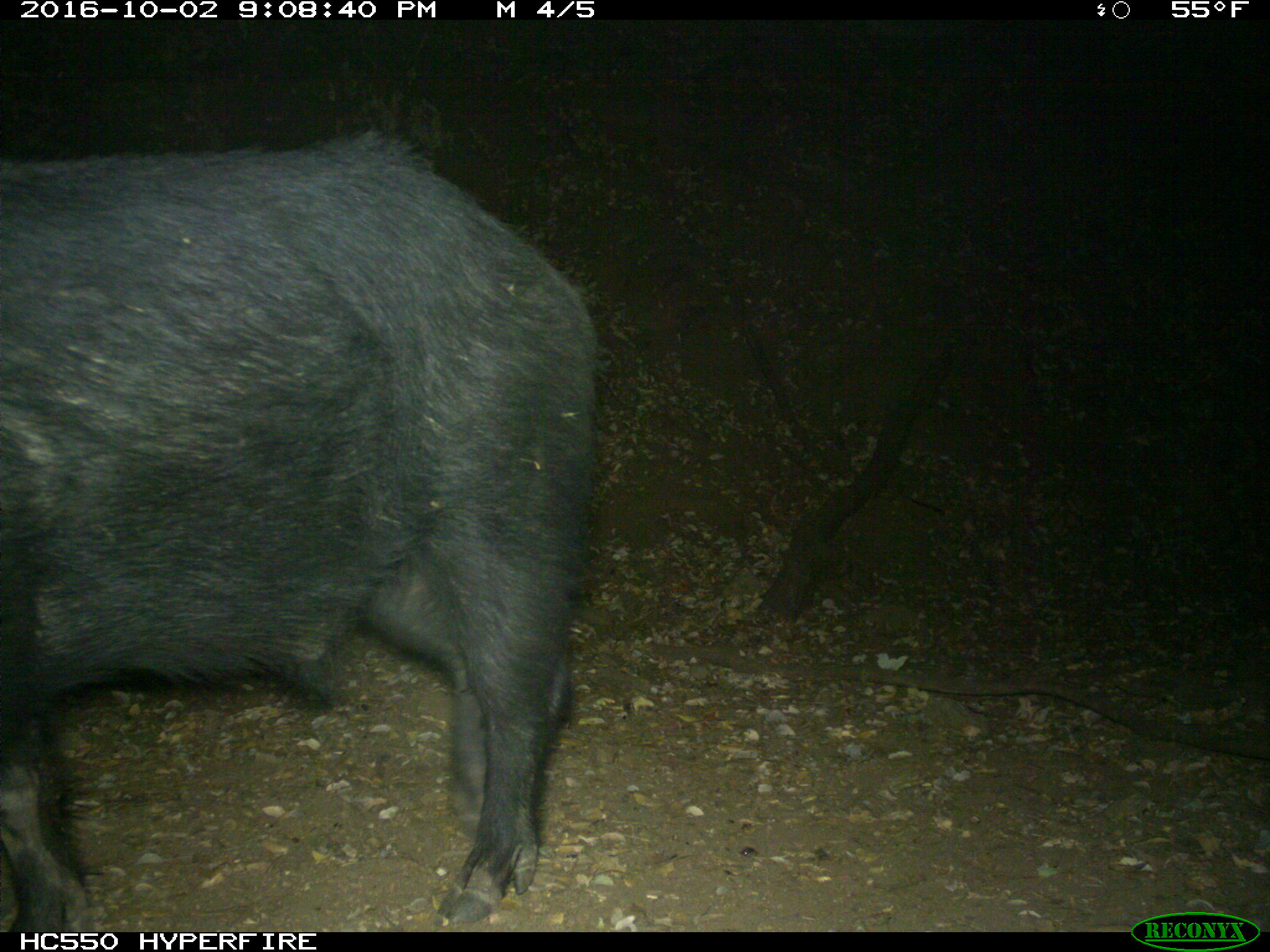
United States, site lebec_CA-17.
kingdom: Animalia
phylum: Chordata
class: Mammalia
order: Artiodactyla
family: Suidae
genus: Sus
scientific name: Sus scrofa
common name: wild boar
Sus scrofa (wild boar).